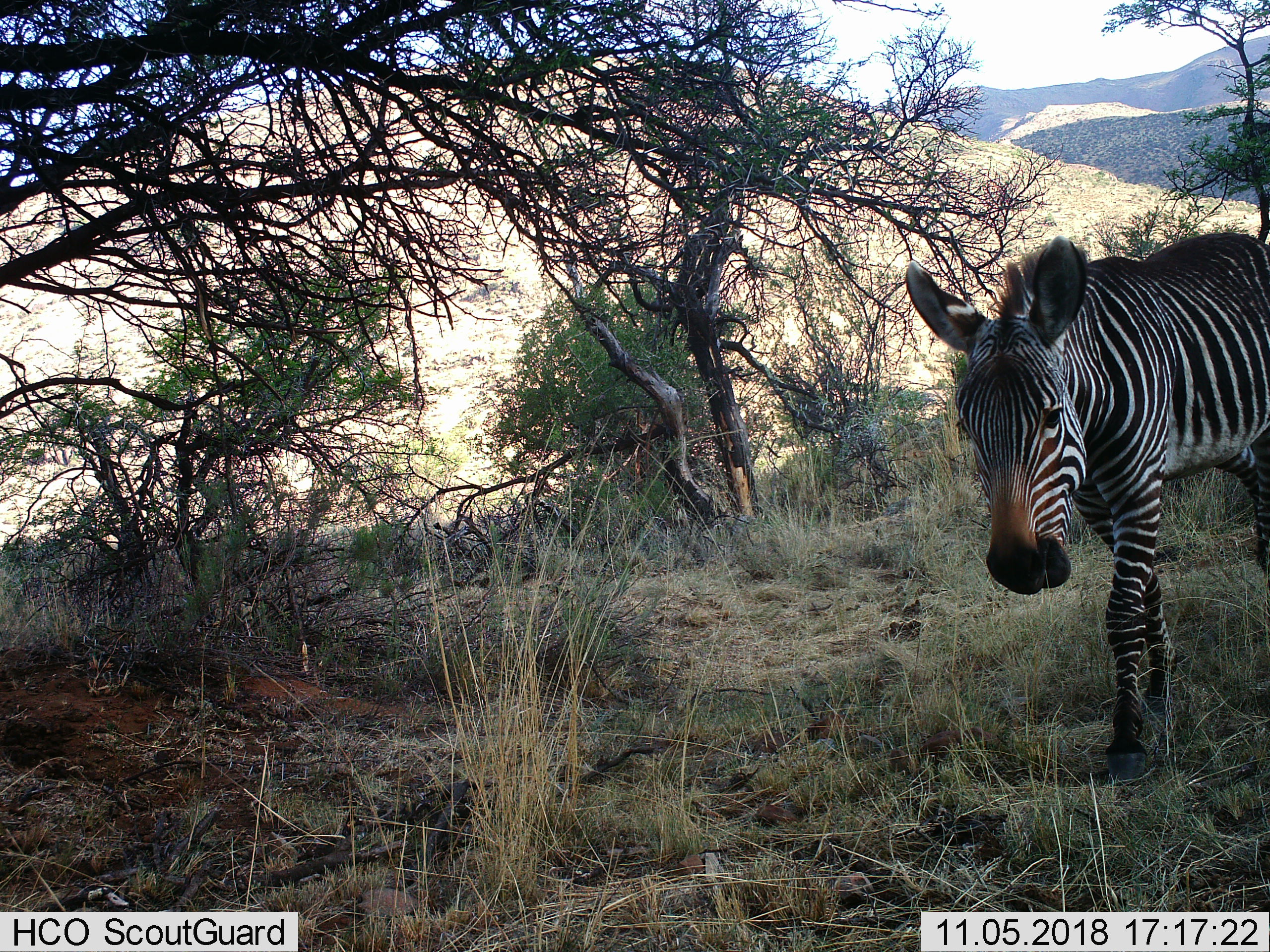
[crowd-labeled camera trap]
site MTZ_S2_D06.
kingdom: Animalia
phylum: Chordata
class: Mammalia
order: Perissodactyla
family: Equidae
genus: Equus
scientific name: Equus zebra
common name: mountain zebra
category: zebramountain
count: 1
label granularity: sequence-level